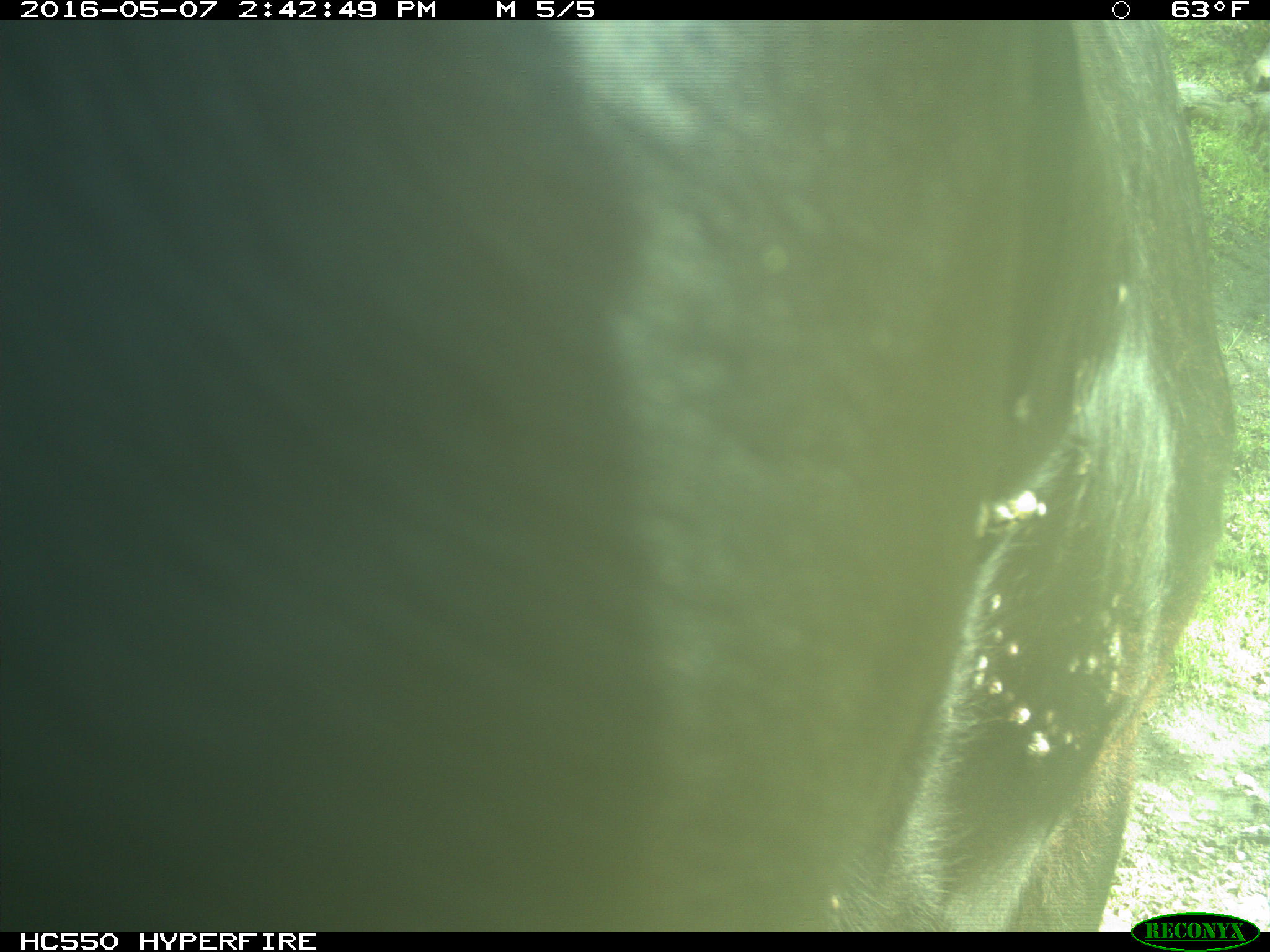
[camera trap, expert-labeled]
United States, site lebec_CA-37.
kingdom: Animalia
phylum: Chordata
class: Mammalia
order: Artiodactyla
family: Bovidae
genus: Bos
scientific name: Bos taurus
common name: domestic cow